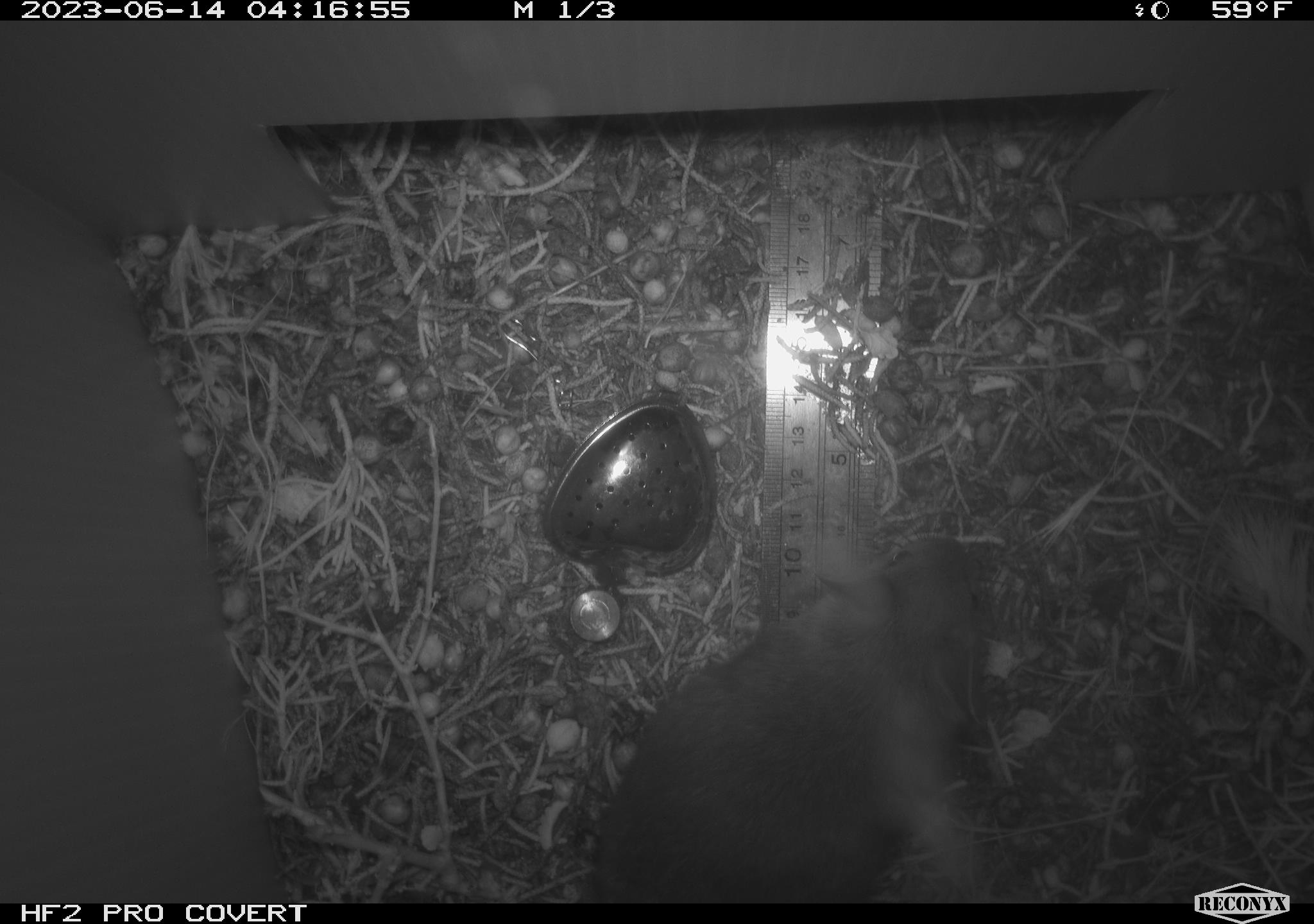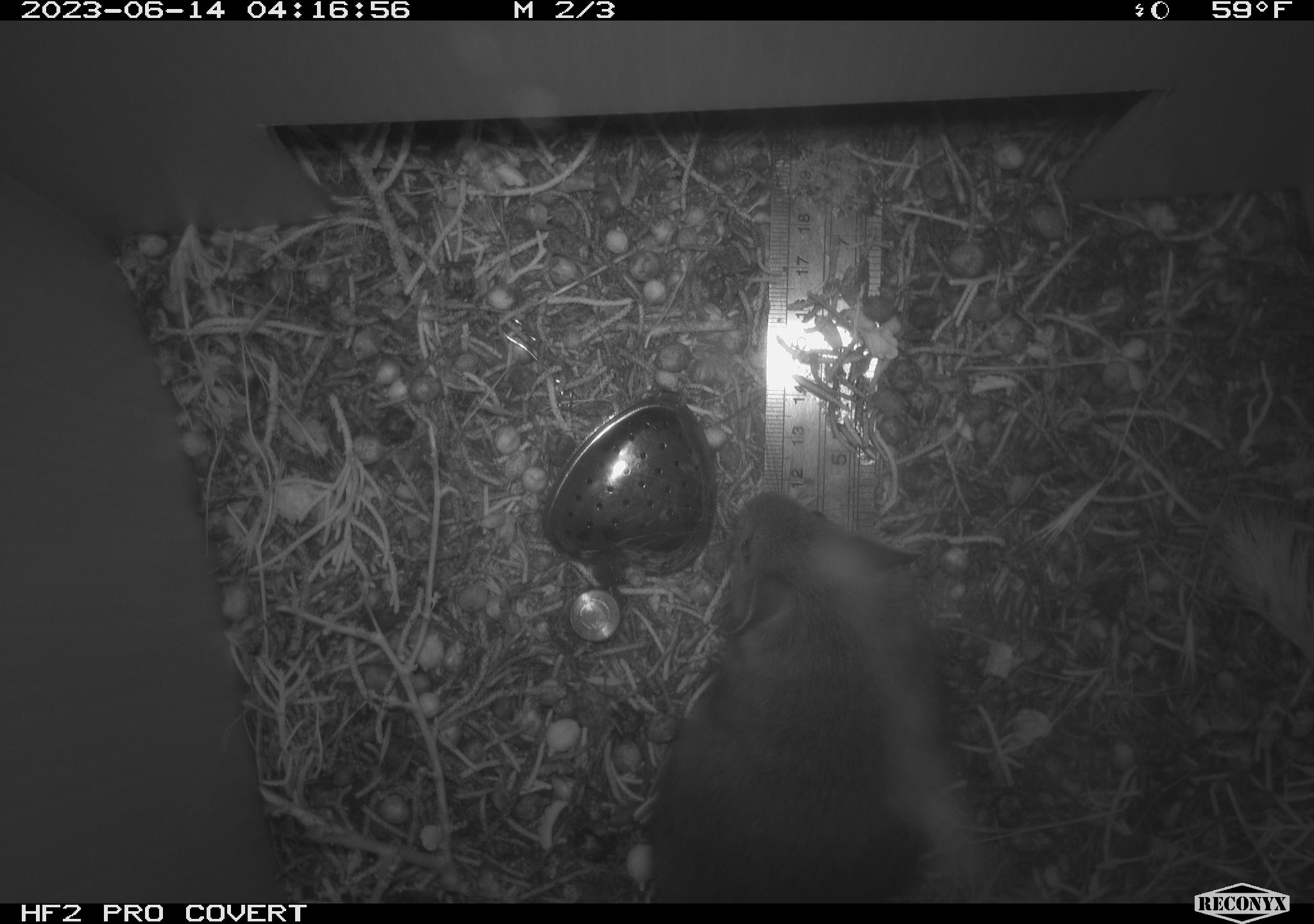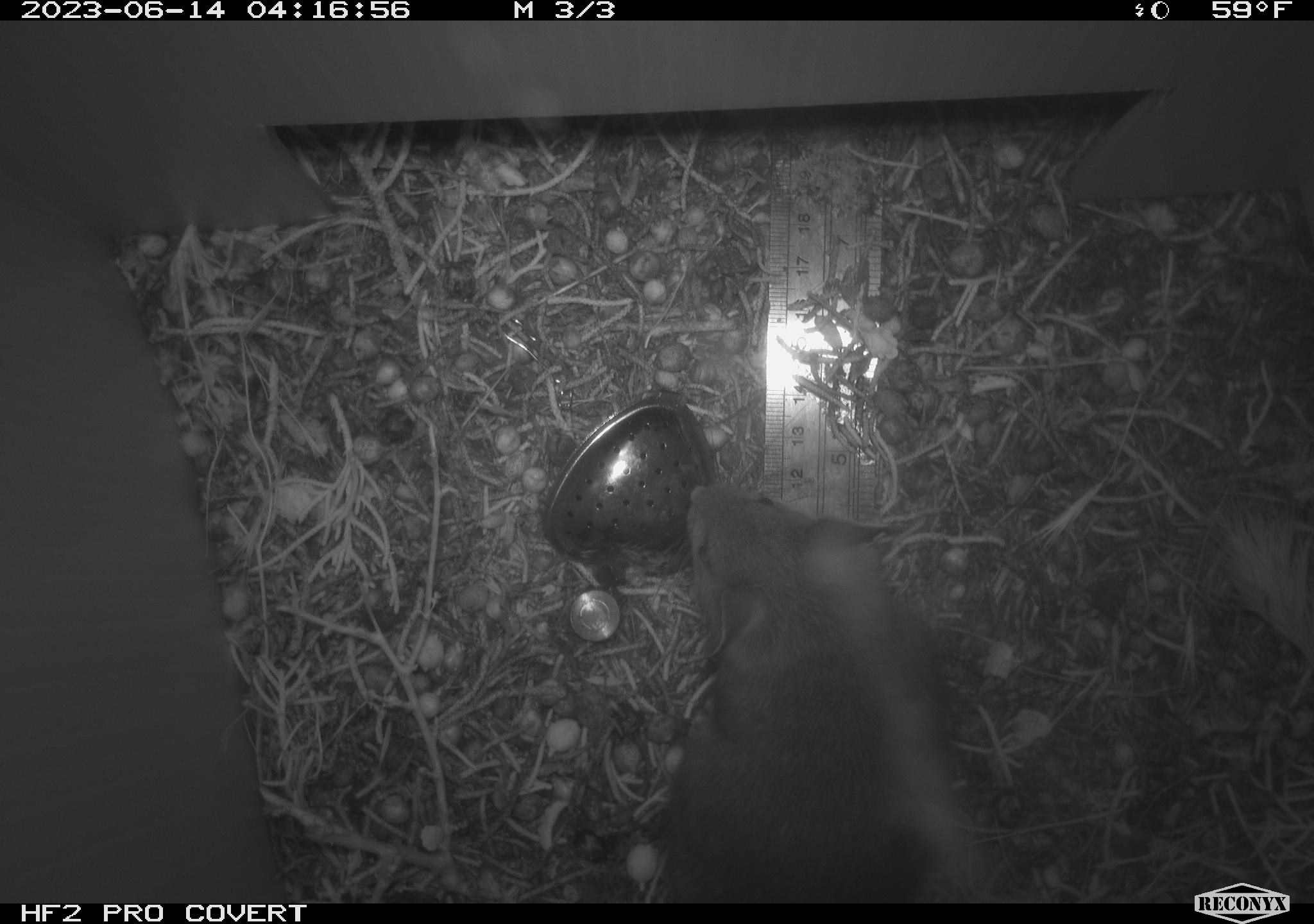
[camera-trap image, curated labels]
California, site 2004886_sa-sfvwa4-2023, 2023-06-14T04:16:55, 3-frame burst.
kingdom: Animalia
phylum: Chordata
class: Mammalia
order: Rodentia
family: Cricetidae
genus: Neotoma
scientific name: Neotoma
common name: pack rat or woodrat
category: neotoma species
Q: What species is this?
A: Neotoma species (pack rat or woodrat) (Neotoma).